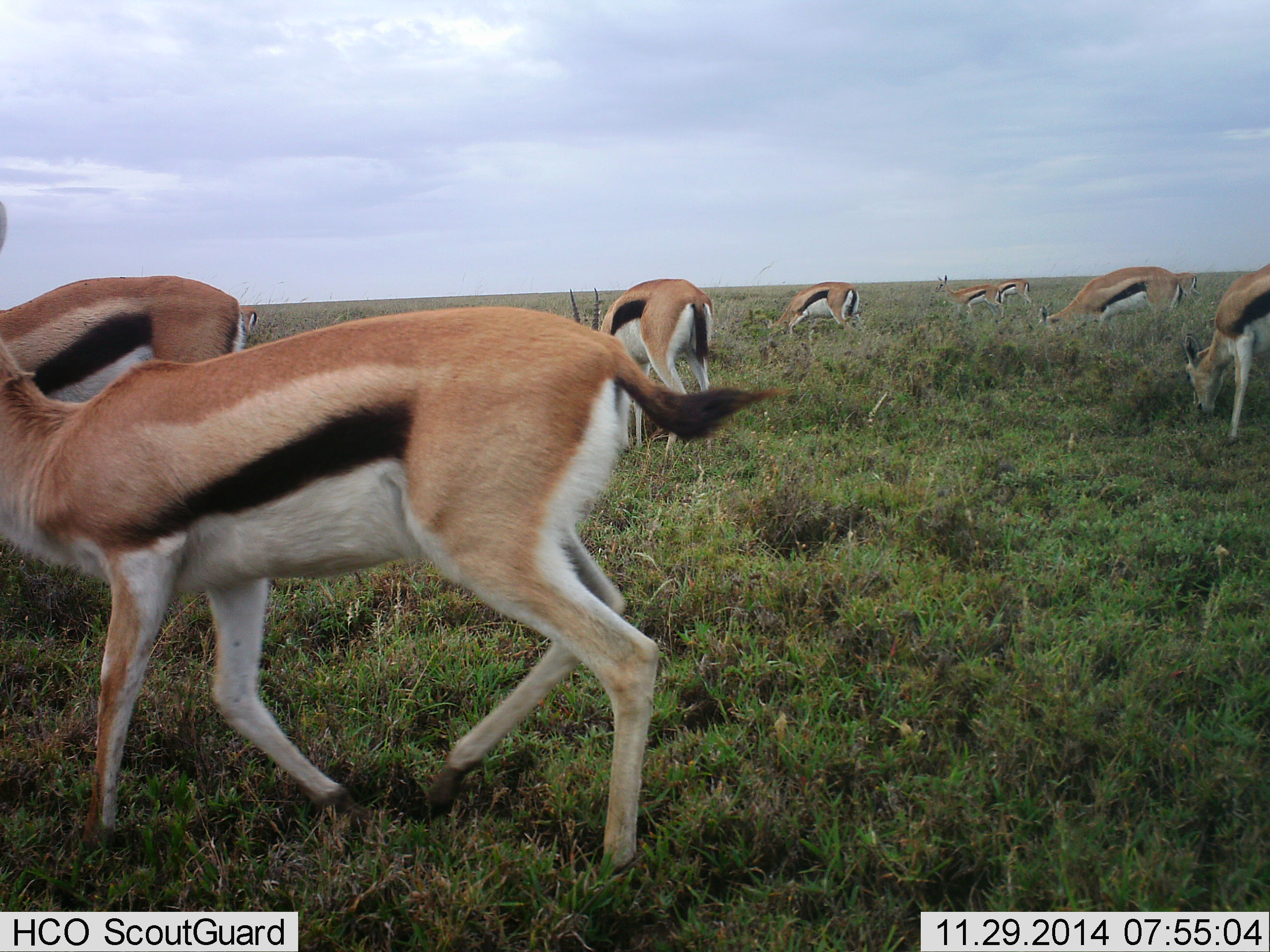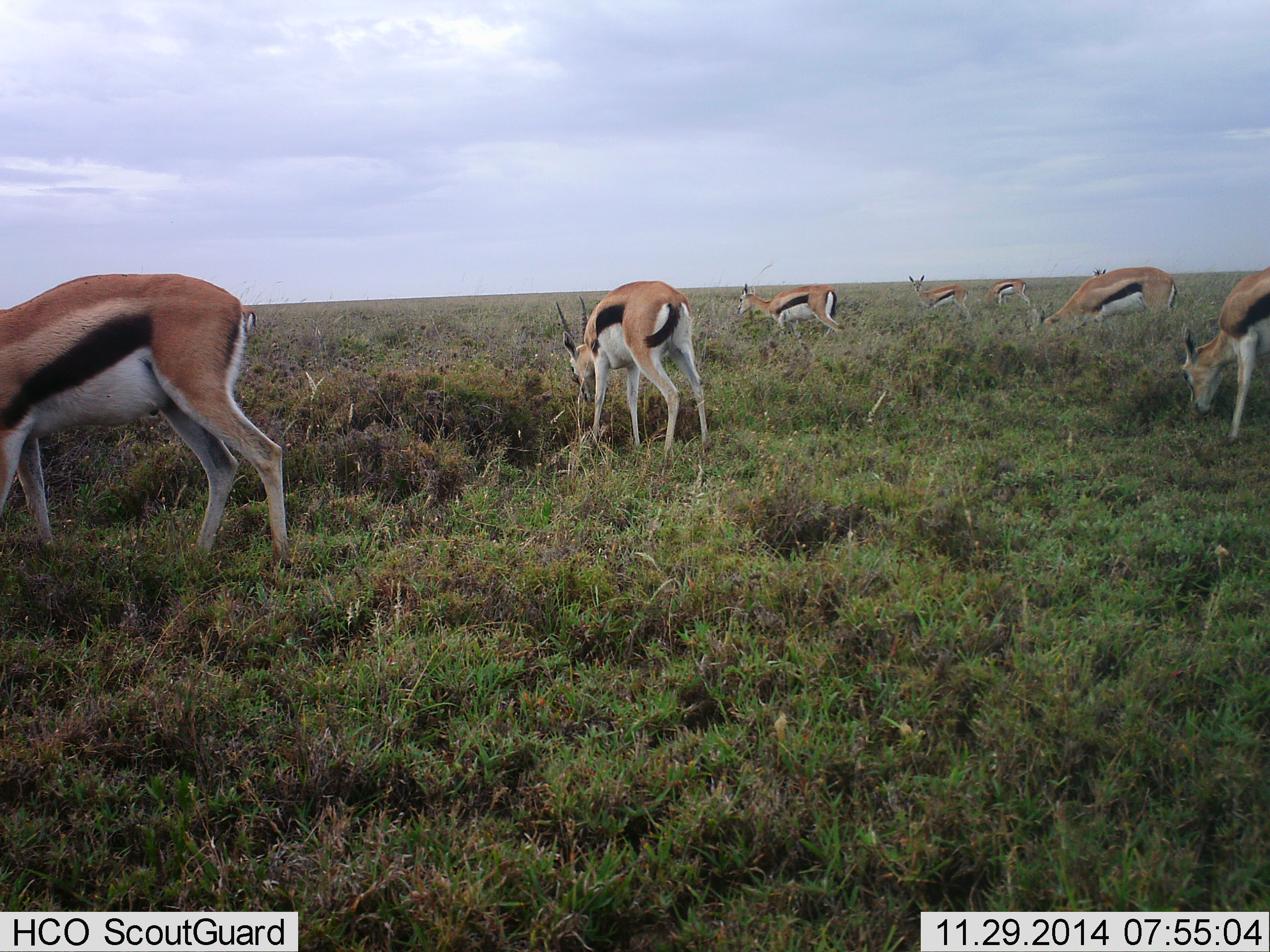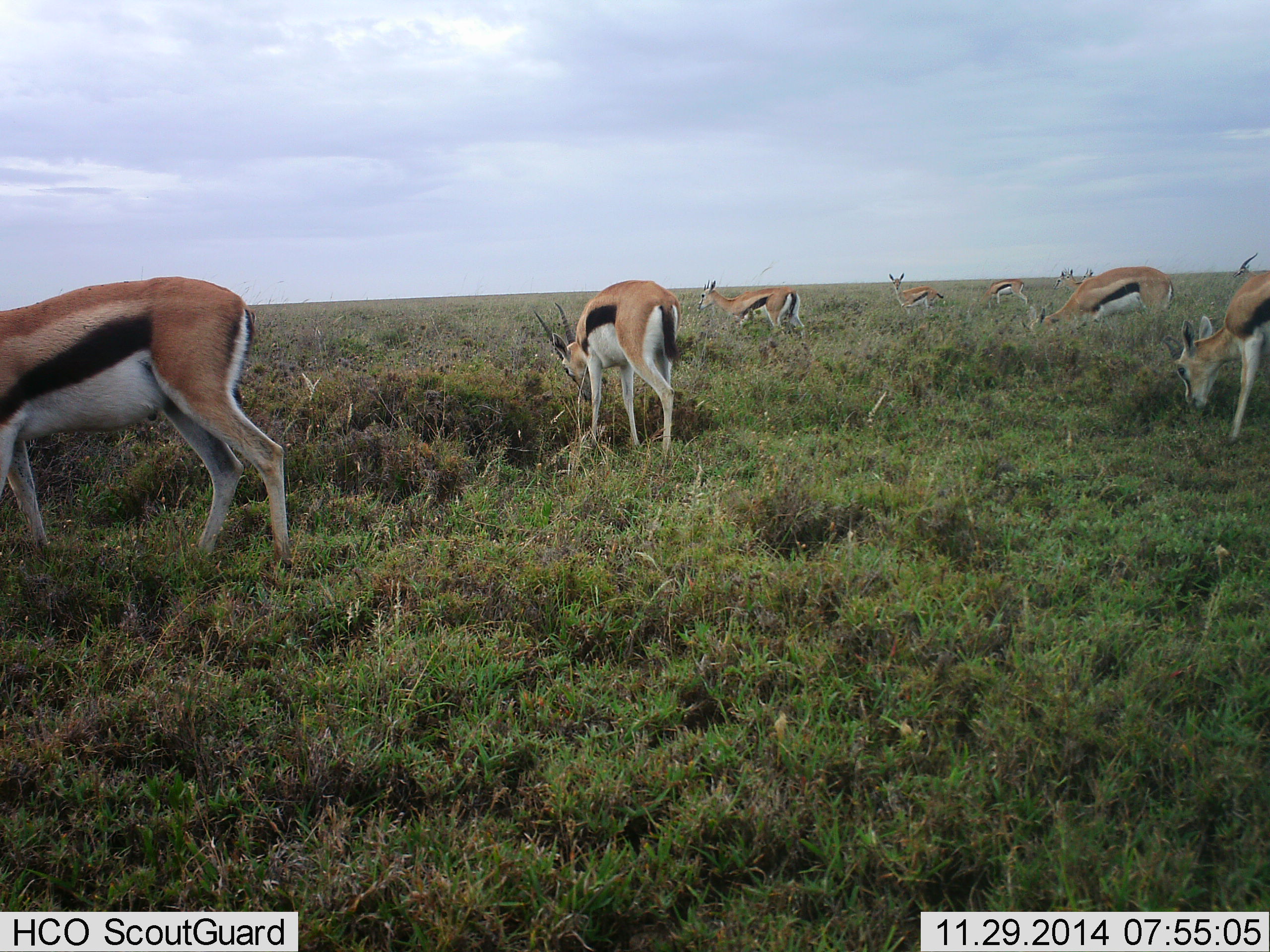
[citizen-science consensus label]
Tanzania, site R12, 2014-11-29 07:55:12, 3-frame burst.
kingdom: Animalia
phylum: Chordata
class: Mammalia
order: Artiodactyla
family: Bovidae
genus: Eudorcas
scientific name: Eudorcas thomsonii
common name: thomson's gazelle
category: gazellethomsons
Gazellethomsons (thomson's gazelle) (Eudorcas thomsonii), count 9. Behavior (volunteer vote fractions): standing 50%, resting 0%, moving 80%, interacting 10%. Young present (vote fraction): 0%. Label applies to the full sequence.